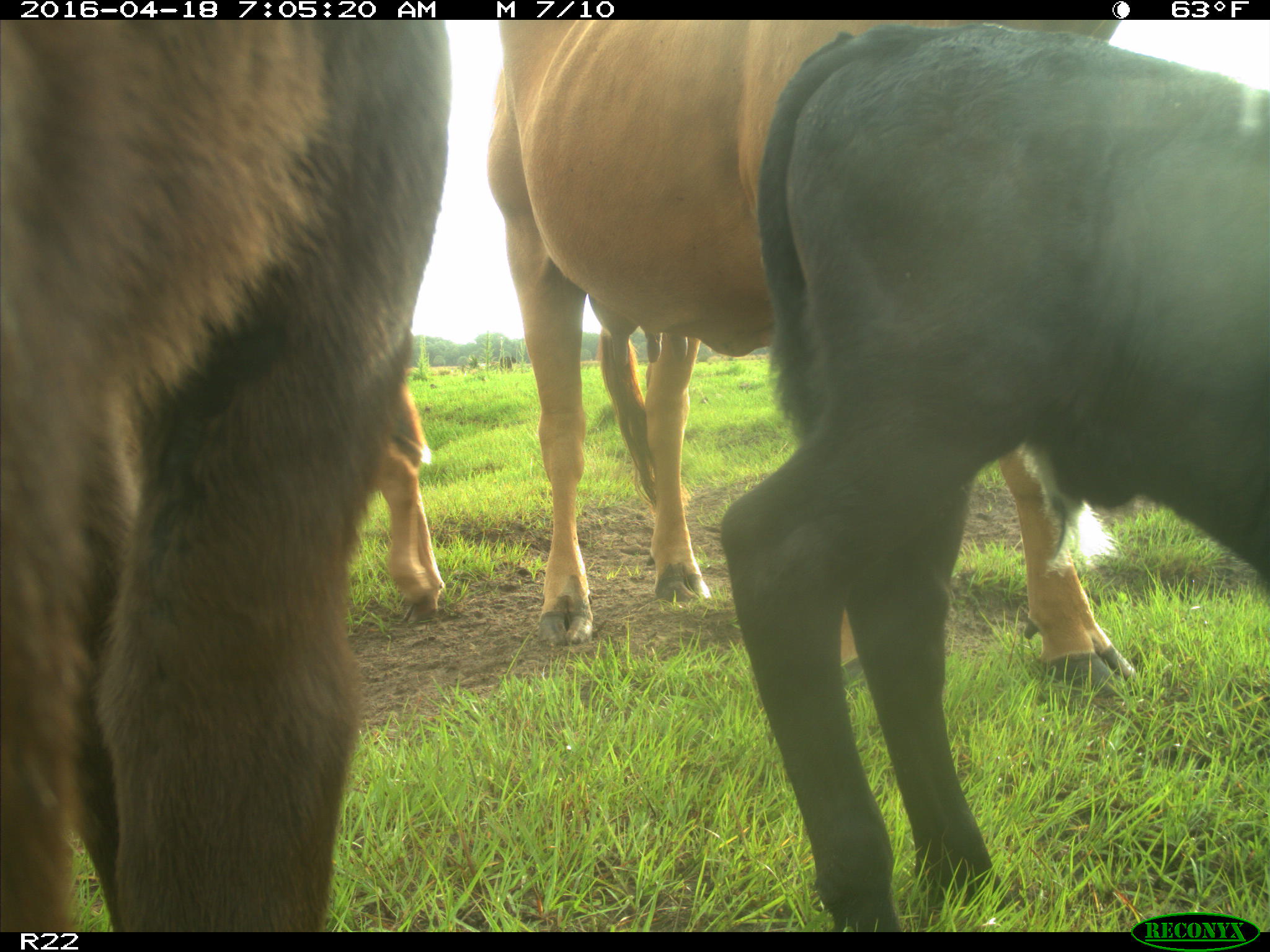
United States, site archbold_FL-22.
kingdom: Animalia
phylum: Chordata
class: Mammalia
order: Artiodactyla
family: Bovidae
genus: Bos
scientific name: Bos taurus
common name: domestic cow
Bos taurus (domestic cow).